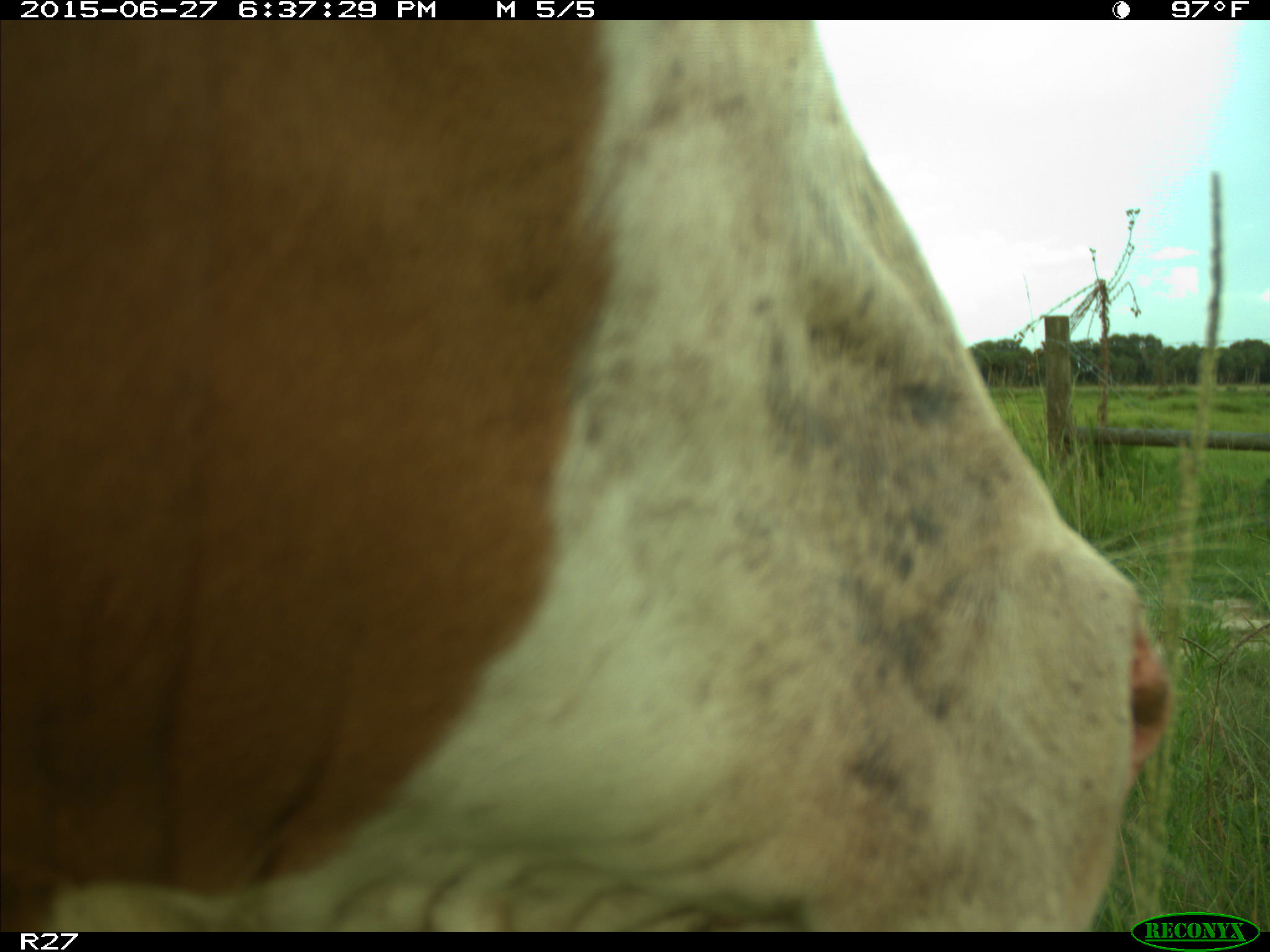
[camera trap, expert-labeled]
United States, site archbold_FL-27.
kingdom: Animalia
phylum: Chordata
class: Mammalia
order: Artiodactyla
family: Bovidae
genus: Bos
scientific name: Bos taurus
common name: domestic cow